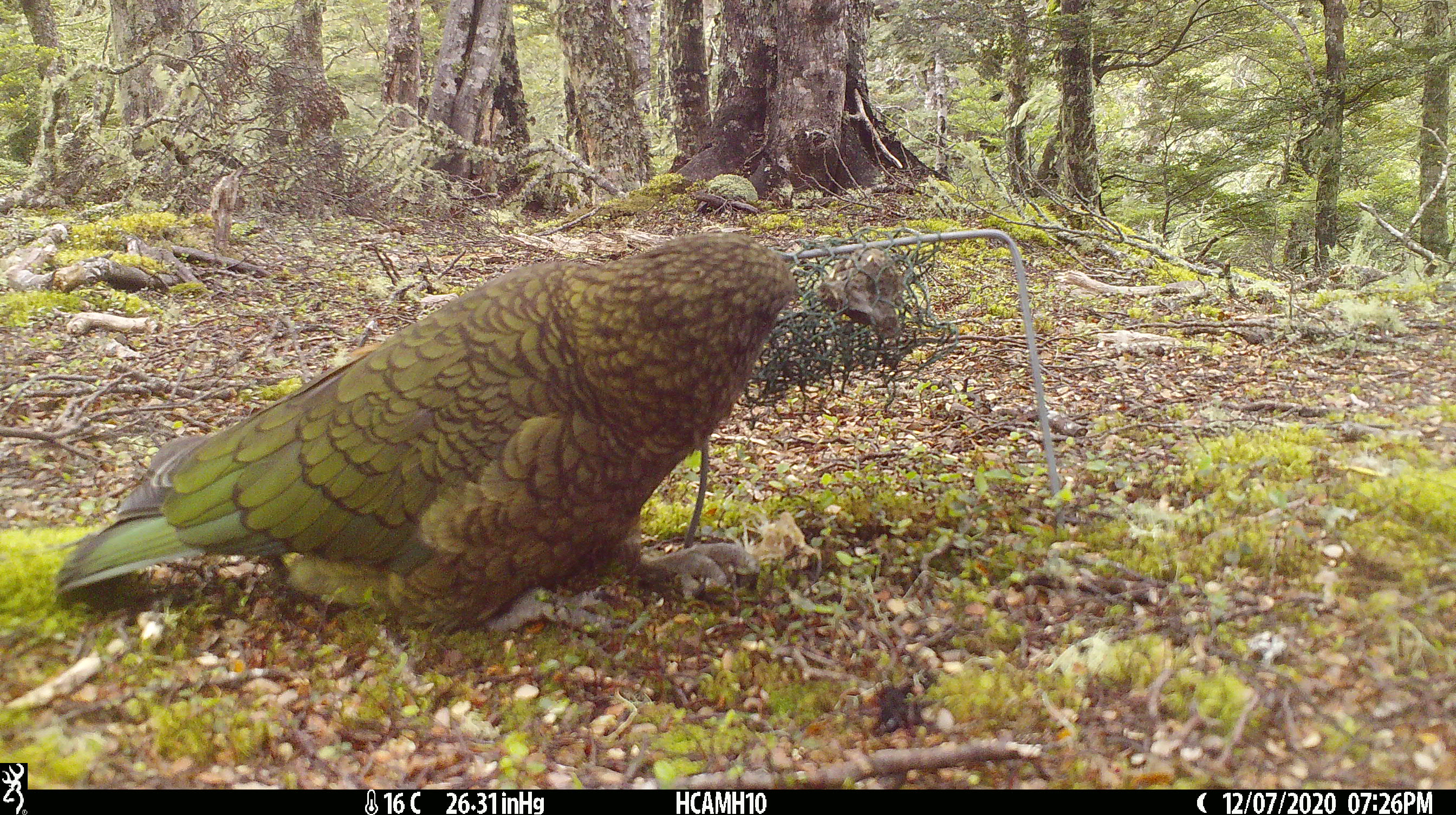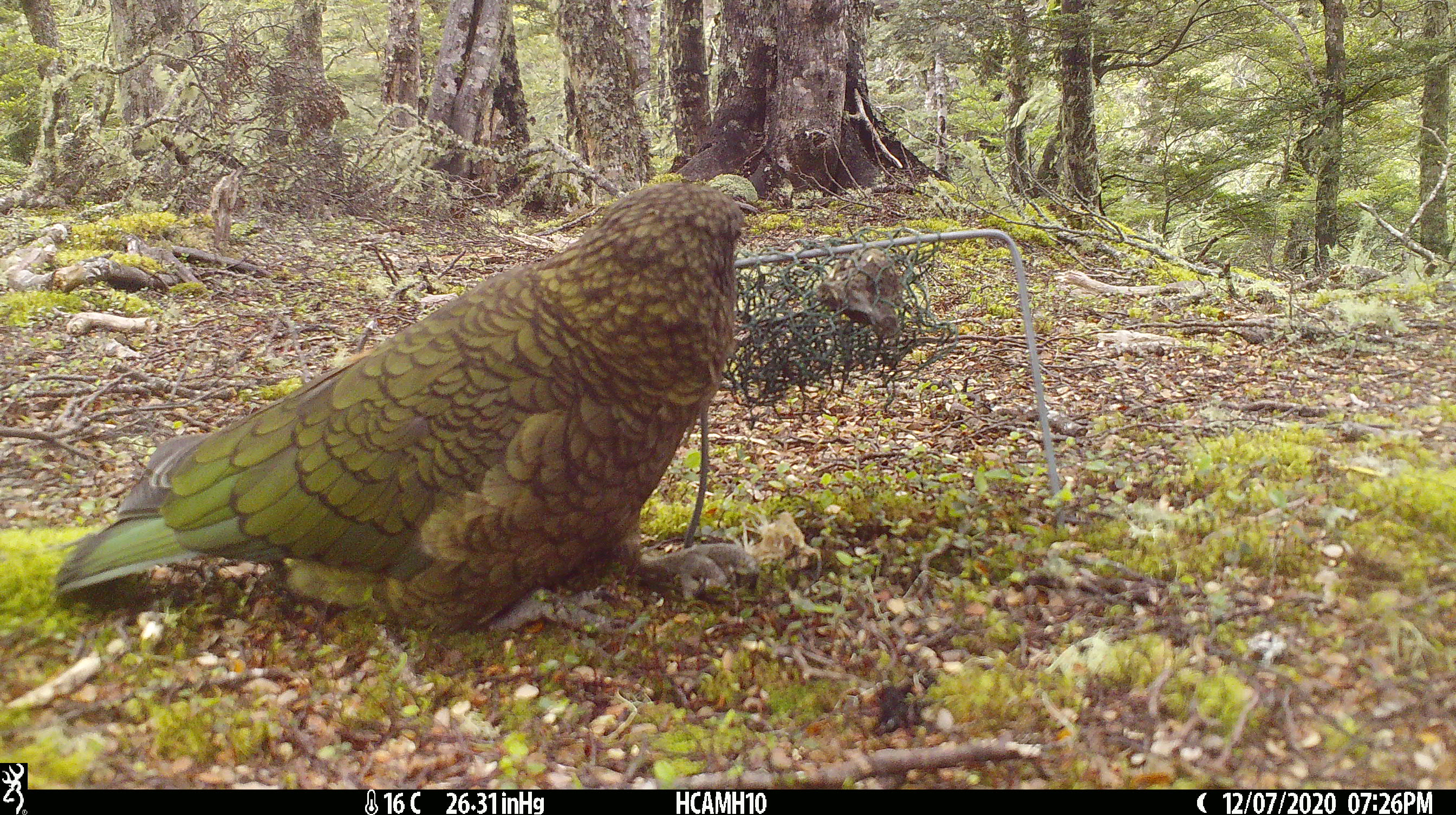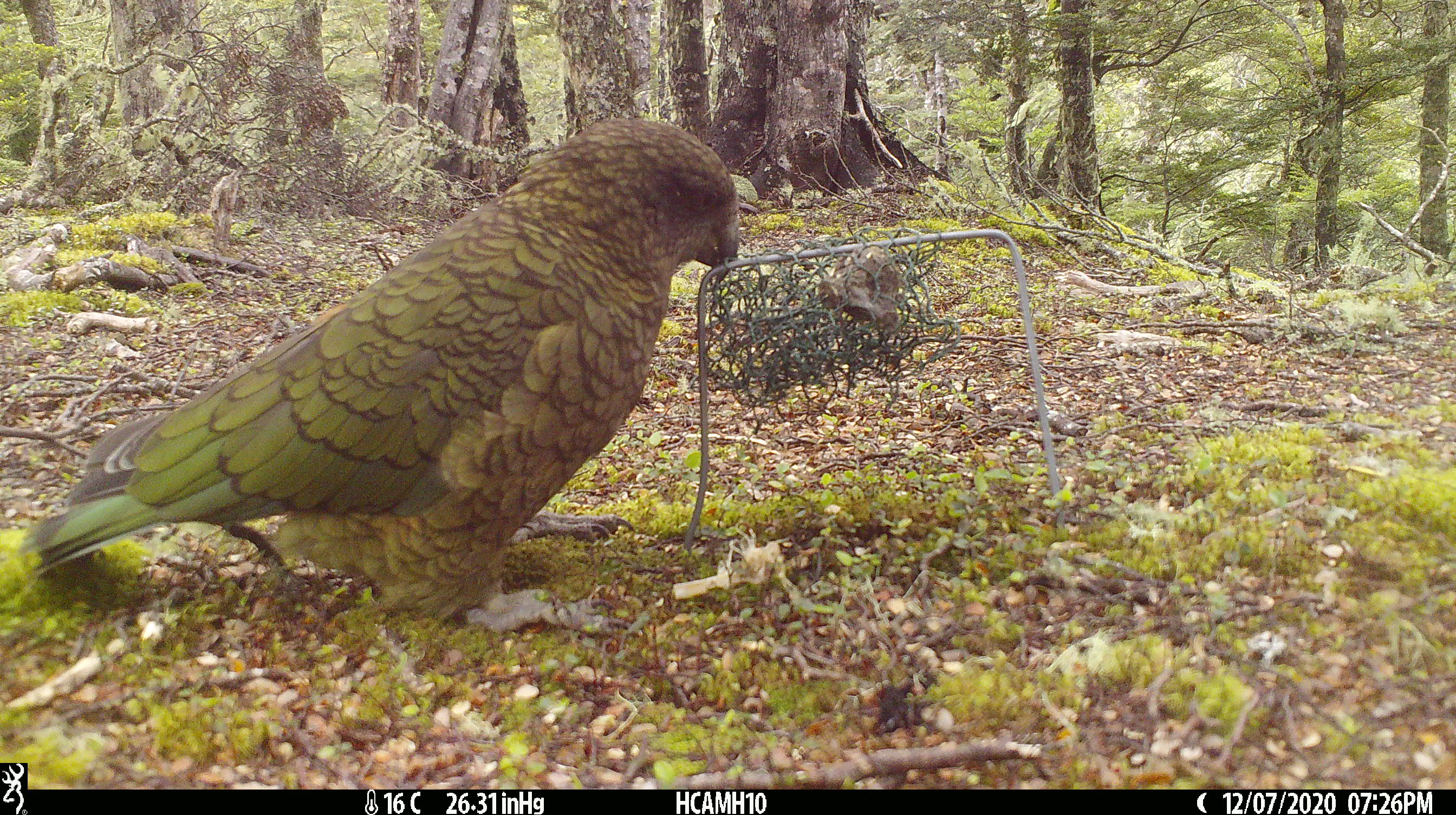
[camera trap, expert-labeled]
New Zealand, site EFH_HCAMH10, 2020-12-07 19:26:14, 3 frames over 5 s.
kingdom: Animalia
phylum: Chordata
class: Aves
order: Psittaciformes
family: Strigopidae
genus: Nestor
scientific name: Nestor notabilis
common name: kea